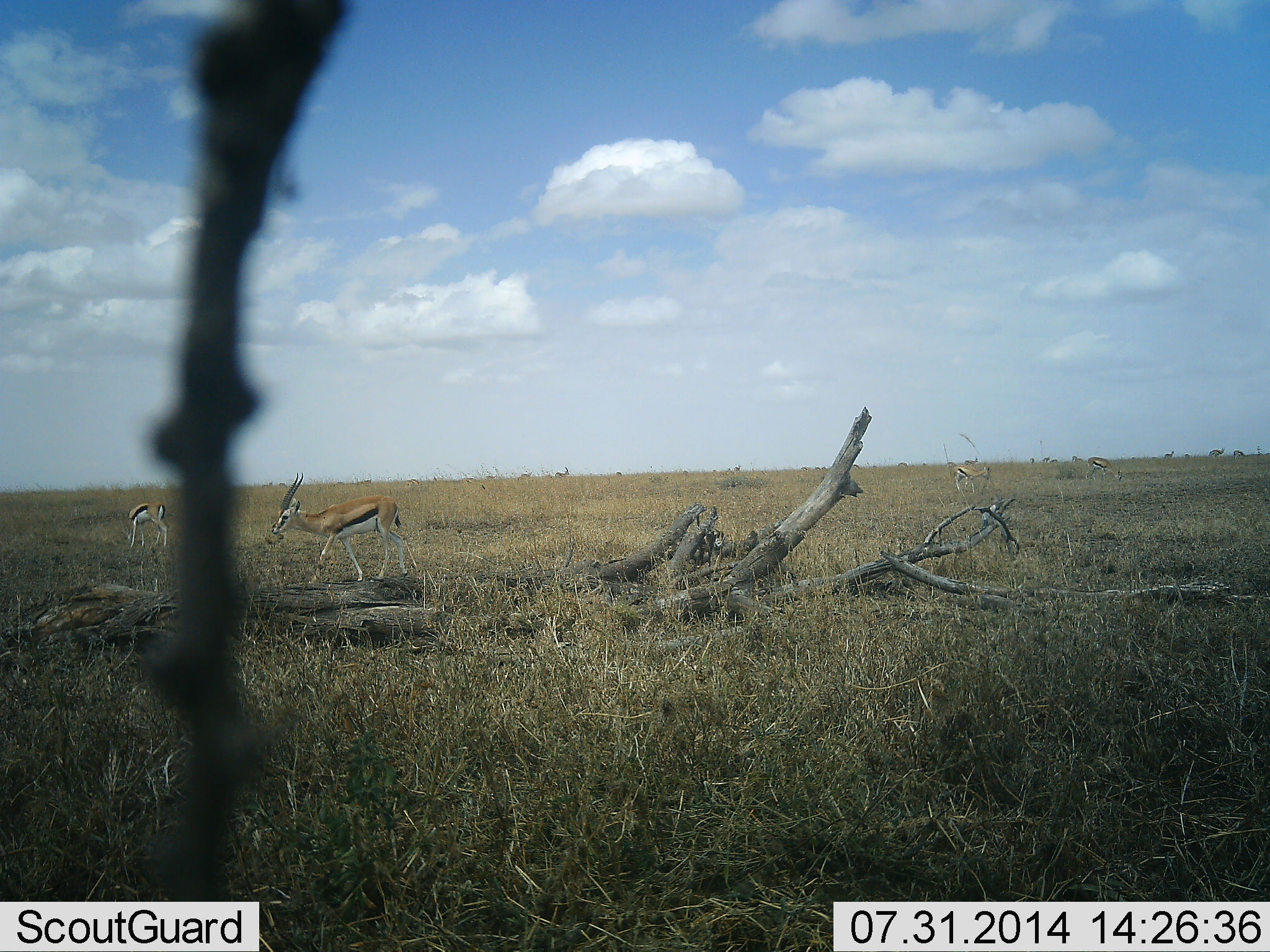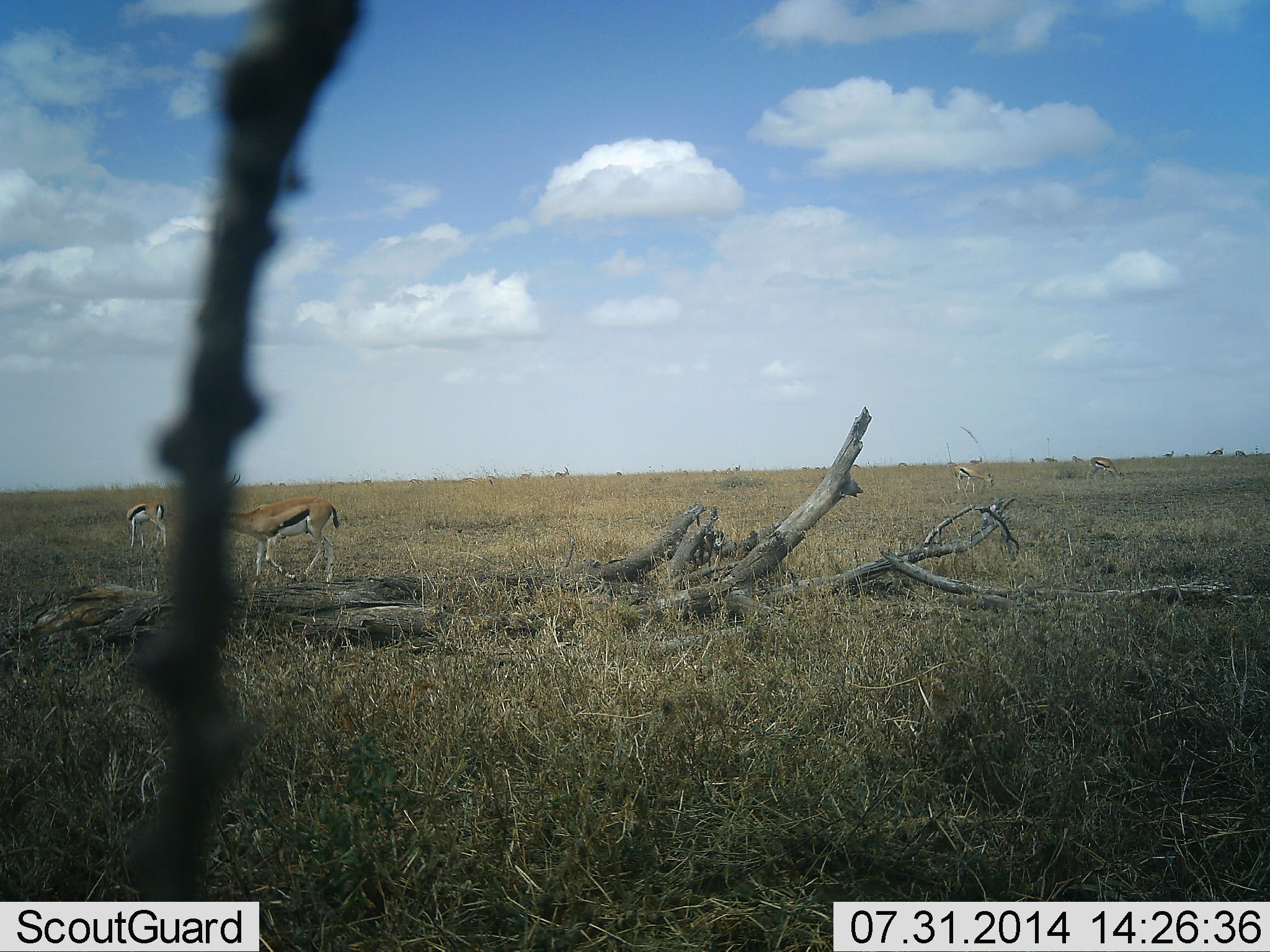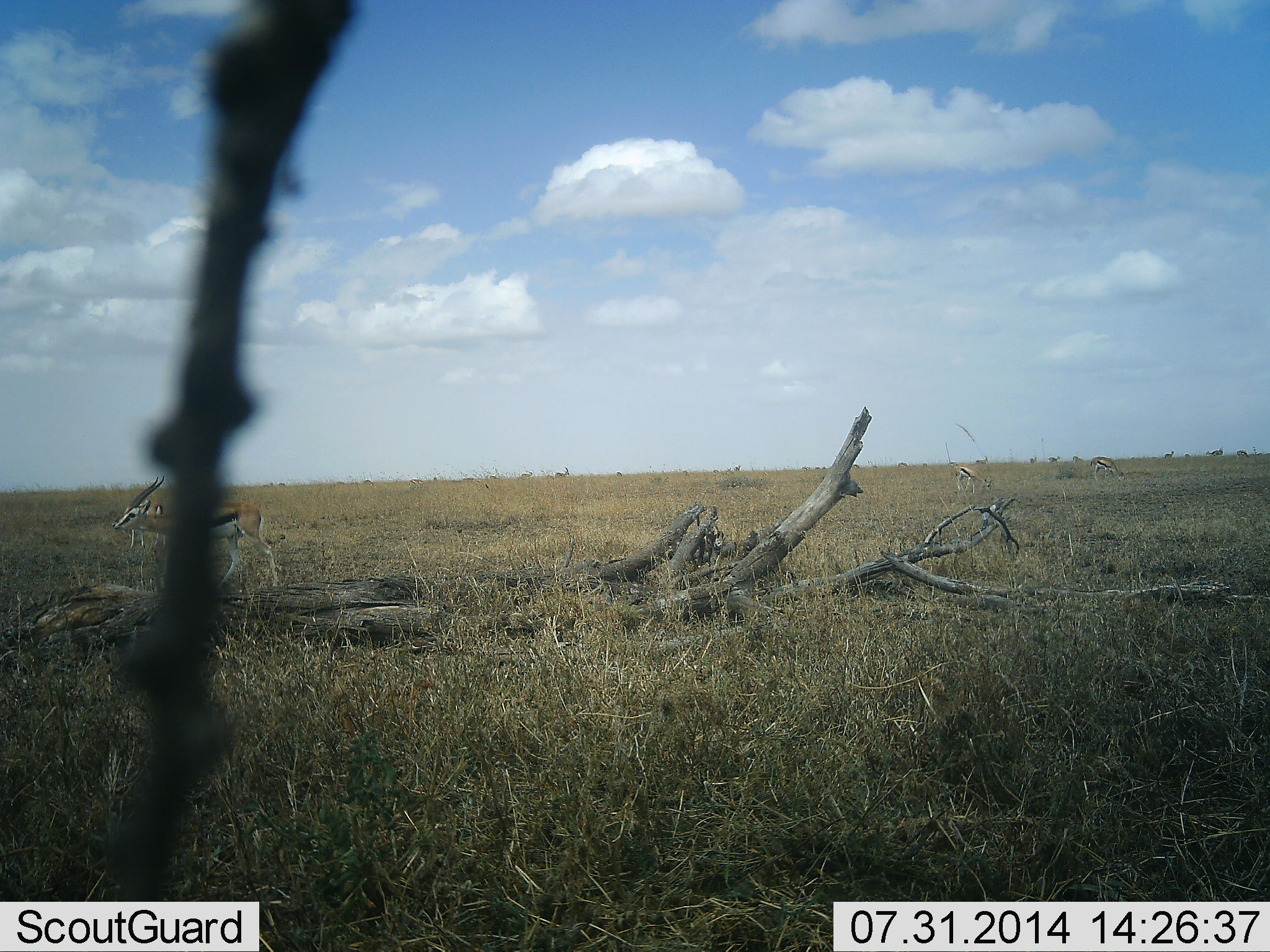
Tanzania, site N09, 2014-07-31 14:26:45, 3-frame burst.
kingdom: Animalia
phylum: Chordata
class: Mammalia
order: Artiodactyla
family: Bovidae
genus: Eudorcas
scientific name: Eudorcas thomsonii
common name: thomson's gazelle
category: gazellethomsons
Gazellethomsons (thomson's gazelle) (Eudorcas thomsonii), count 4. Behavior (volunteer vote fractions): standing 20%, resting 0%, moving 80%, interacting 0%. Young present (vote fraction): 0%. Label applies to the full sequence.